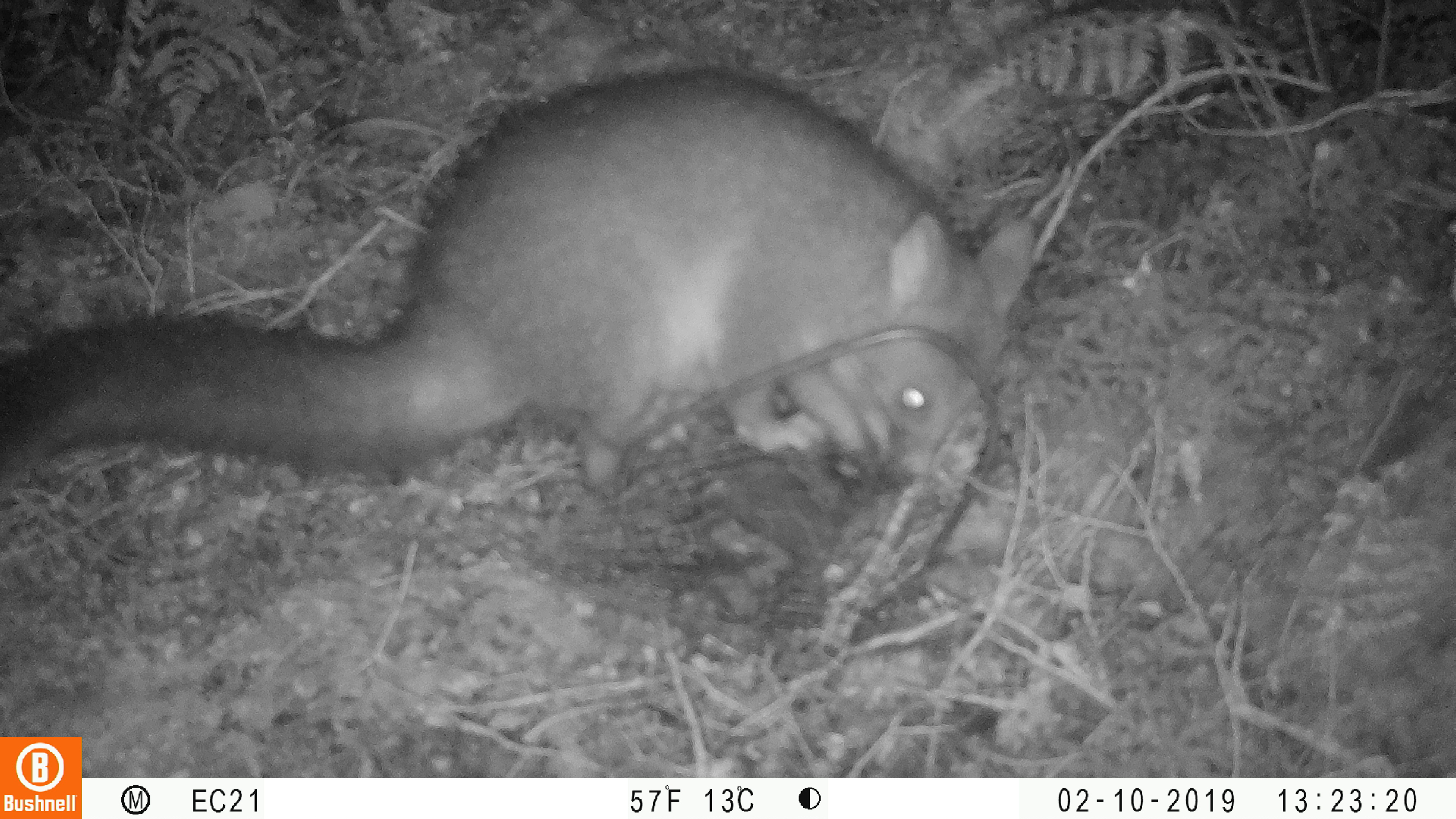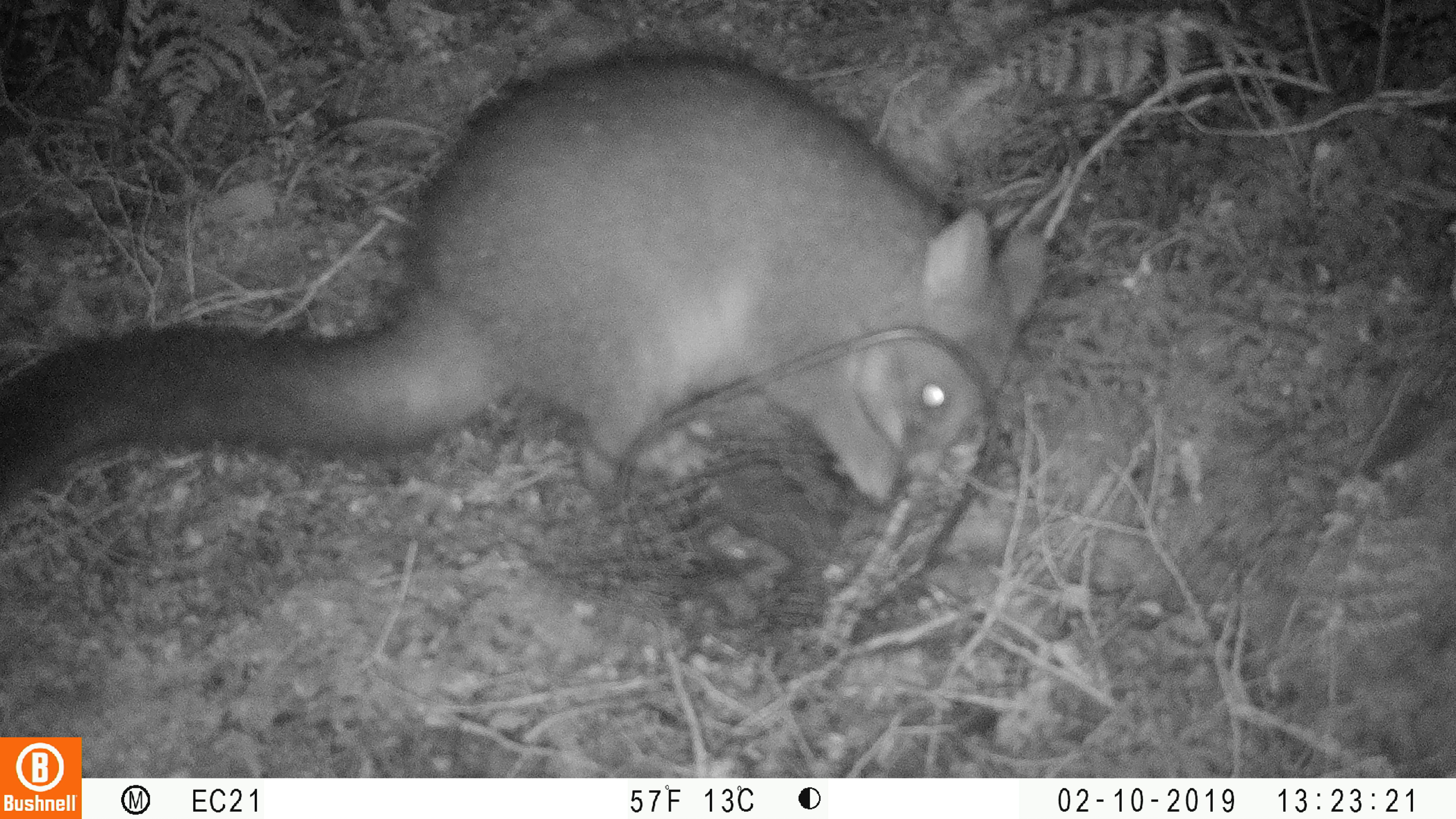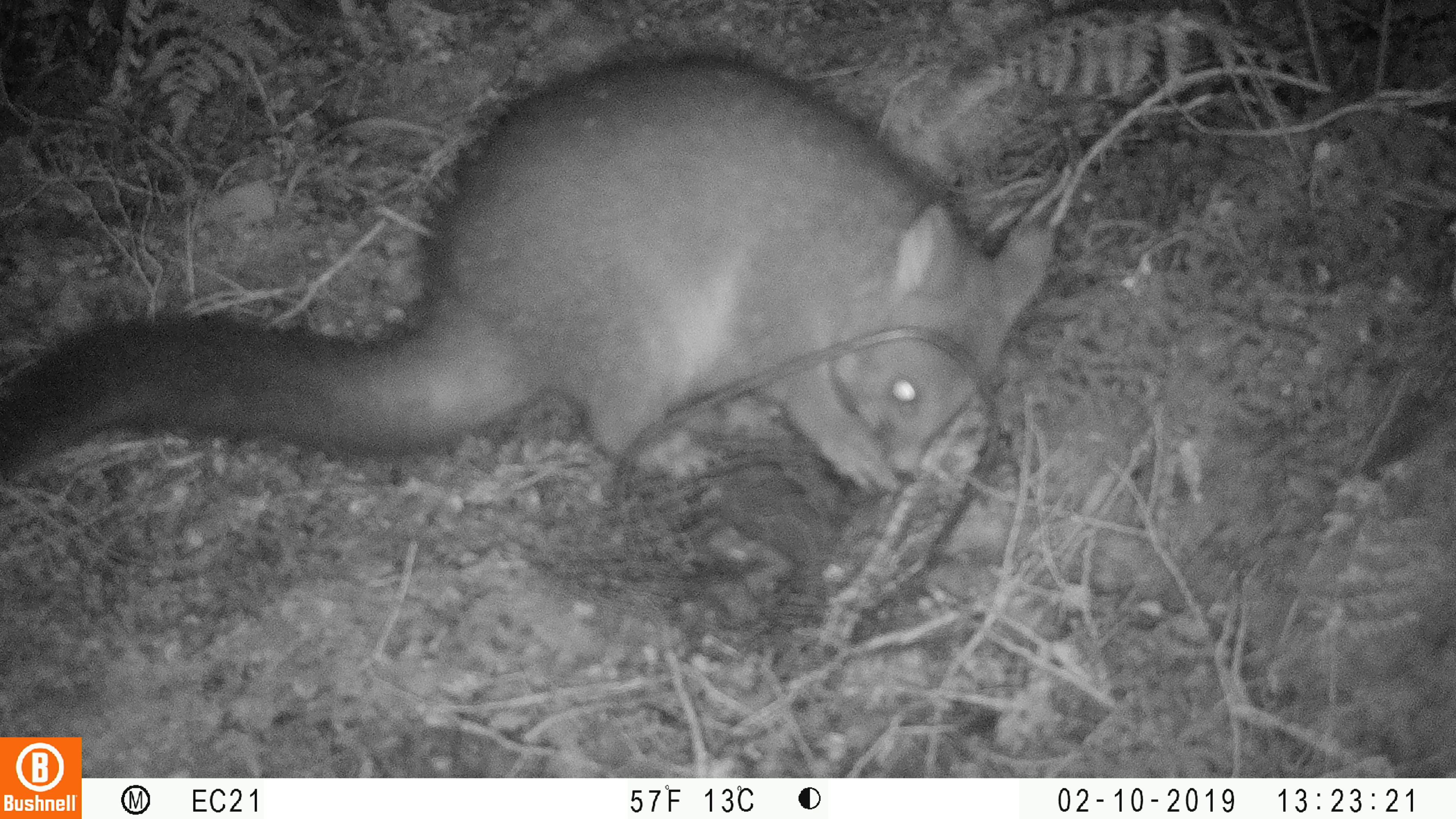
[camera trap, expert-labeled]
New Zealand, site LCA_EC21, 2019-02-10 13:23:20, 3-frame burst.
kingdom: Animalia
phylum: Chordata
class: Mammalia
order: Diprotodontia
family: Phalangeridae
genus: Trichosurus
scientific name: Trichosurus vulpecula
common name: common brushtail possum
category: possum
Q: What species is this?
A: Possum (common brushtail possum) (Trichosurus vulpecula).